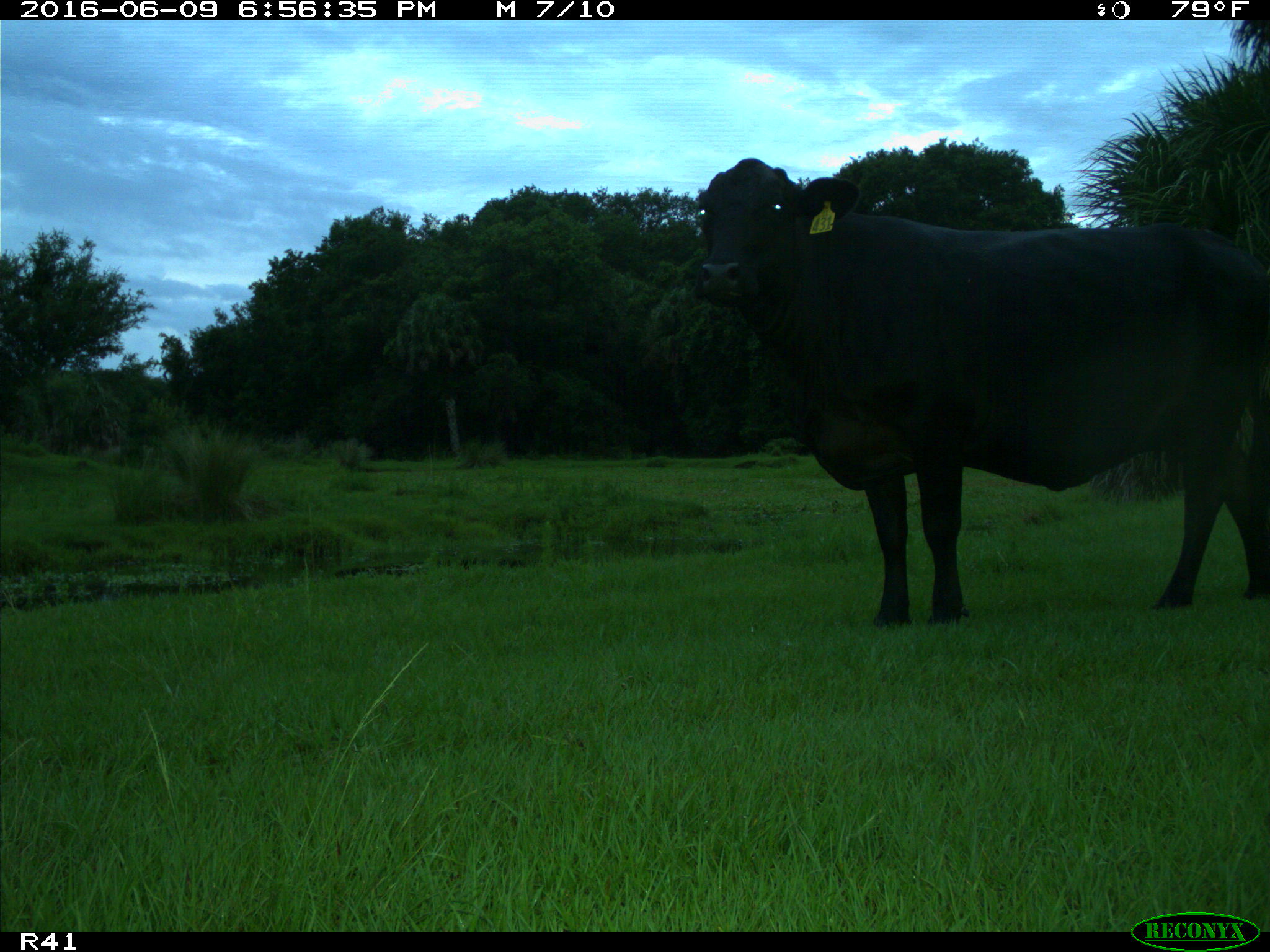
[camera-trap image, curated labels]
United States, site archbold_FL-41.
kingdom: Animalia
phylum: Chordata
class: Mammalia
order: Artiodactyla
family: Bovidae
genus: Bos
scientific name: Bos taurus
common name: domestic cow